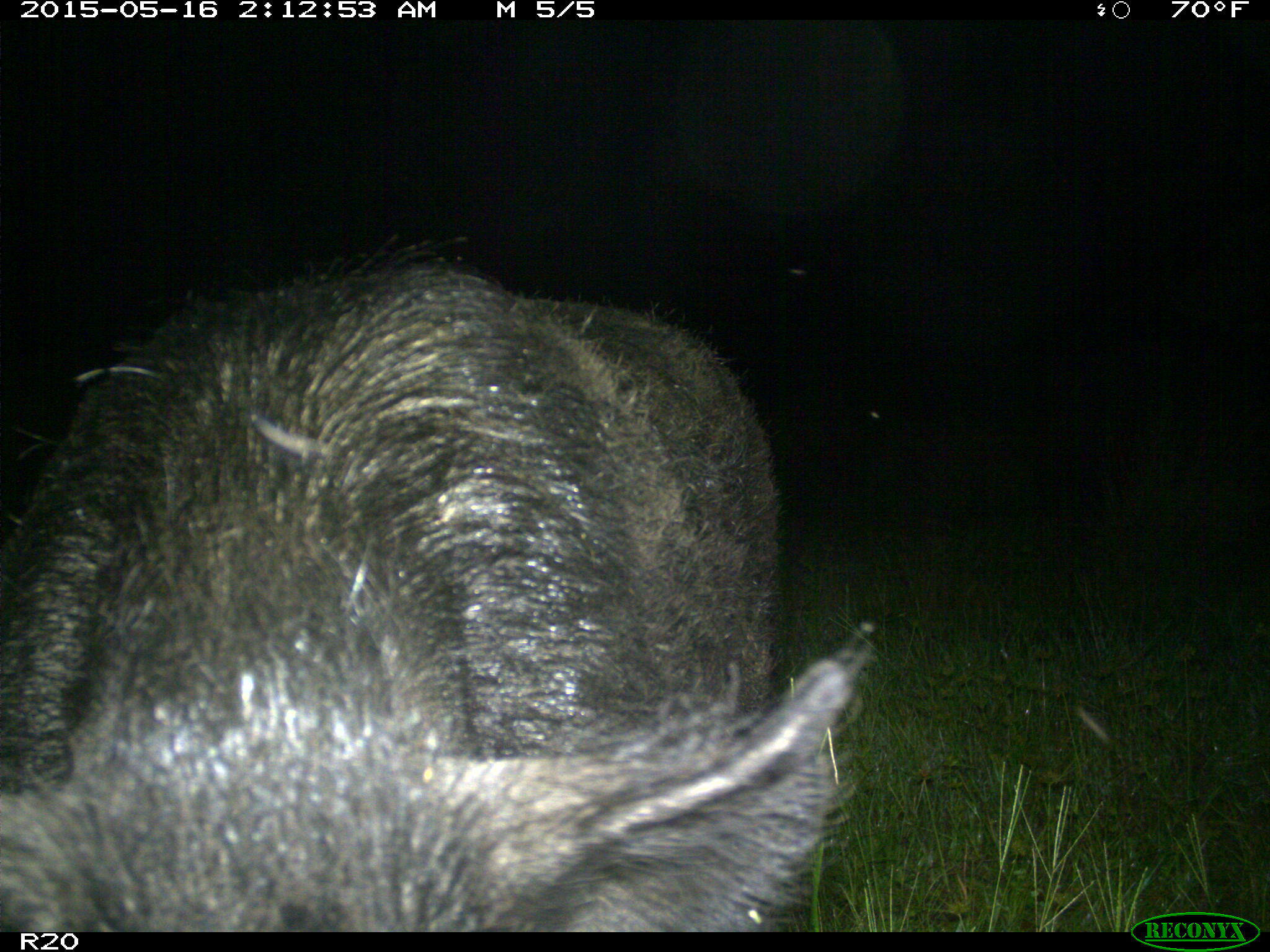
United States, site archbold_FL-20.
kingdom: Animalia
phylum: Chordata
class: Mammalia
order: Artiodactyla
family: Suidae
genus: Sus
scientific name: Sus scrofa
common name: wild boar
Sus scrofa (wild boar).